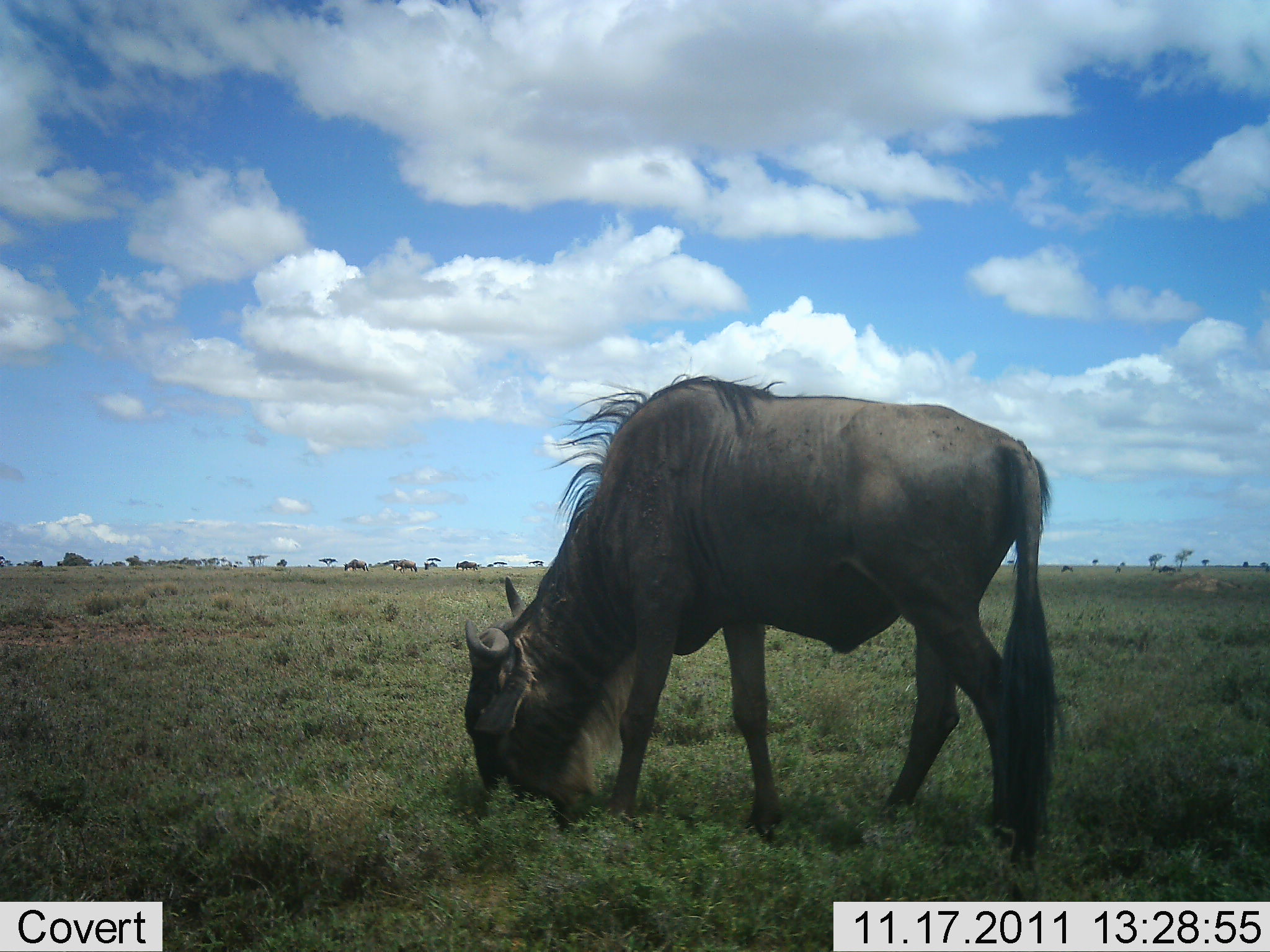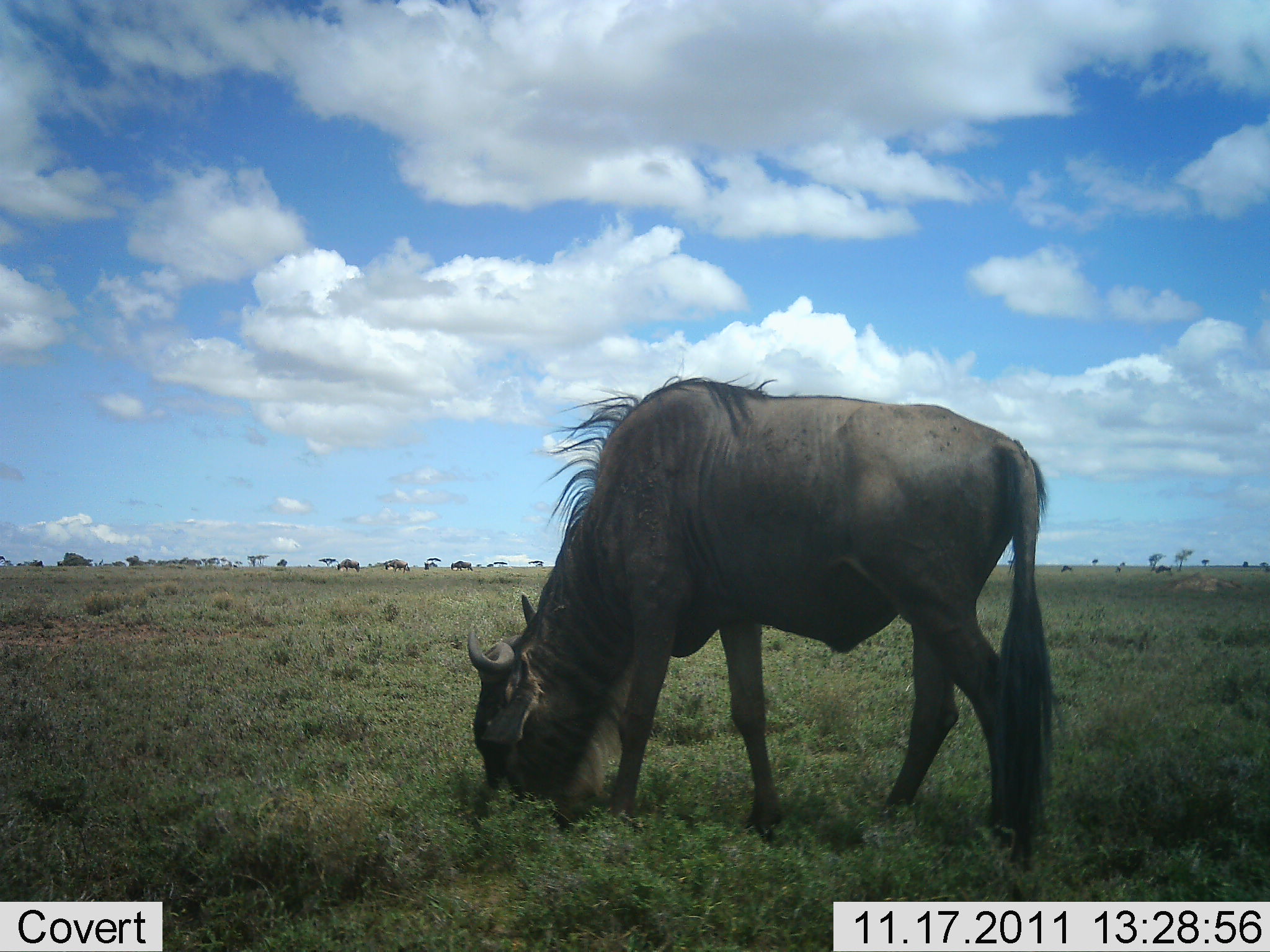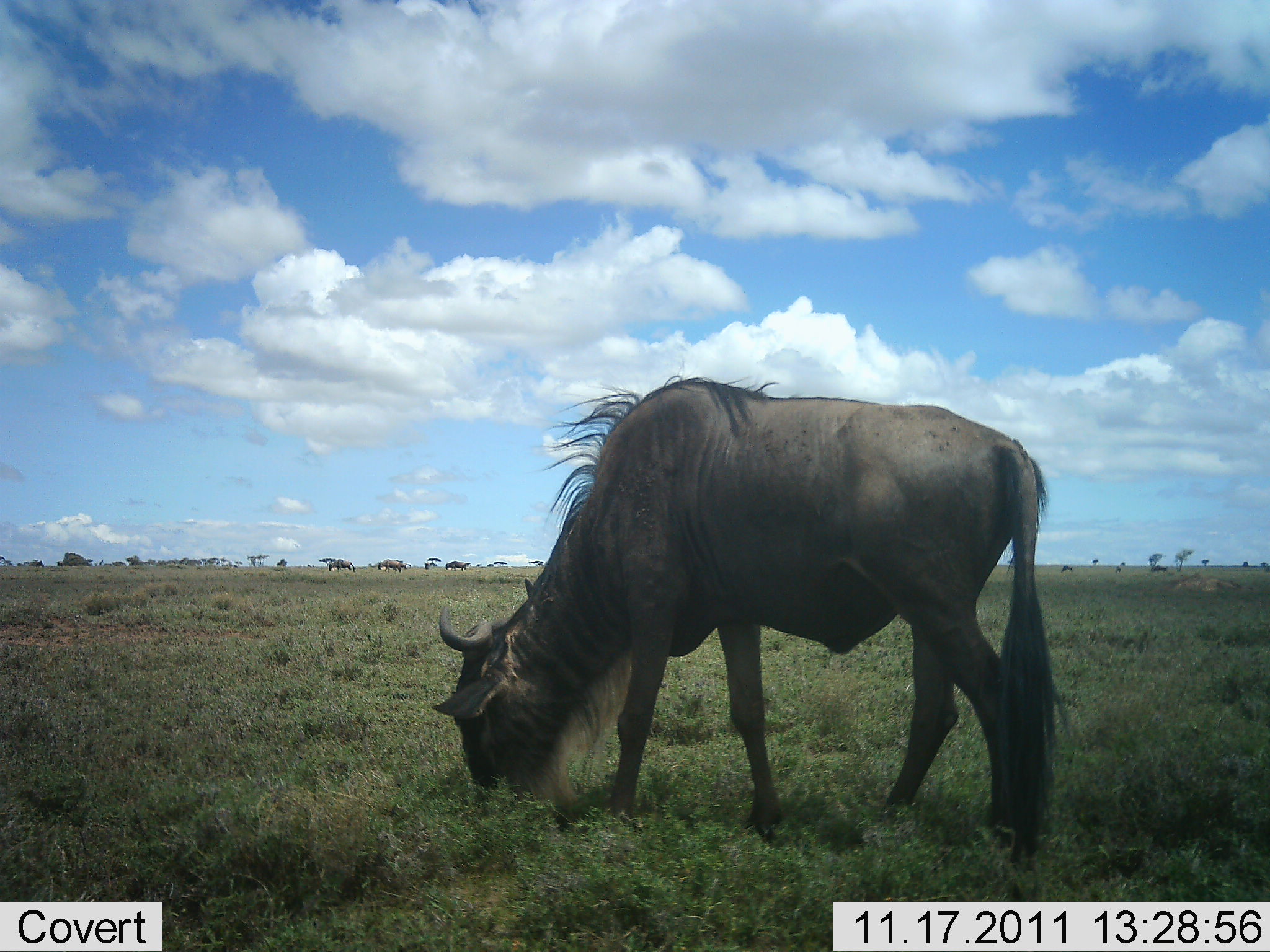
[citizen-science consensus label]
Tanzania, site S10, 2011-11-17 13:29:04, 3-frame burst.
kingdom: Animalia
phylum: Chordata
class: Mammalia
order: Artiodactyla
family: Bovidae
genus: Connochaetes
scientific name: Connochaetes taurinus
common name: blue wildebeest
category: wildebeest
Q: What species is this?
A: Wildebeest (blue wildebeest) (Connochaetes taurinus).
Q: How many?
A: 1.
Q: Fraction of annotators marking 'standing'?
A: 8%.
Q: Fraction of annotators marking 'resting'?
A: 0%.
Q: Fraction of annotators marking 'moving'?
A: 25%.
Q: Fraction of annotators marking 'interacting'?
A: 0%.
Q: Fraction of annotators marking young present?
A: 0%.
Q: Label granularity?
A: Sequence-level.